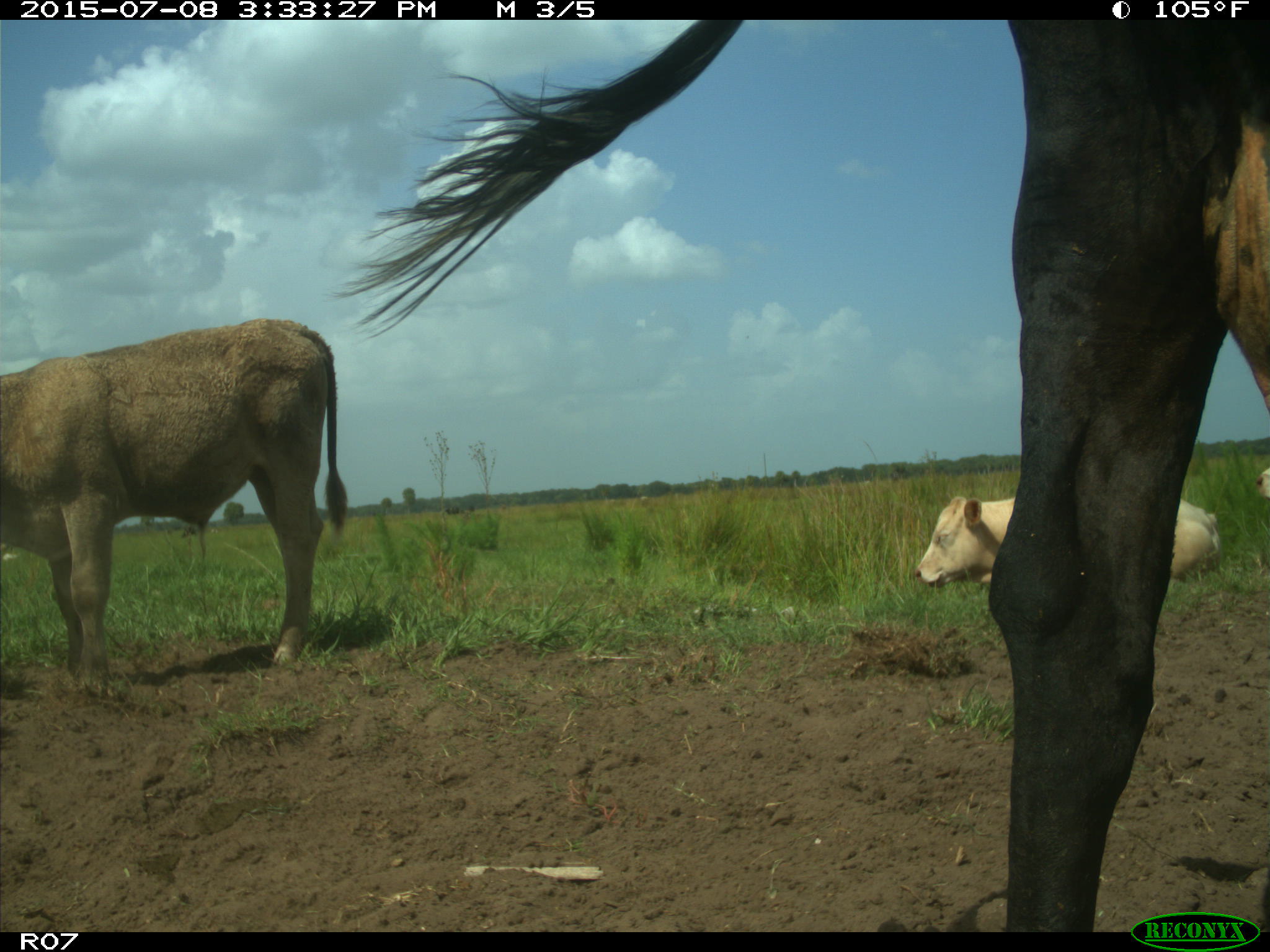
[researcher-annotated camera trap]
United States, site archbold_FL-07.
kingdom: Animalia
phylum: Chordata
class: Mammalia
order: Artiodactyla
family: Bovidae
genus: Bos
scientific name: Bos taurus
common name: domestic cow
Bos taurus (domestic cow).